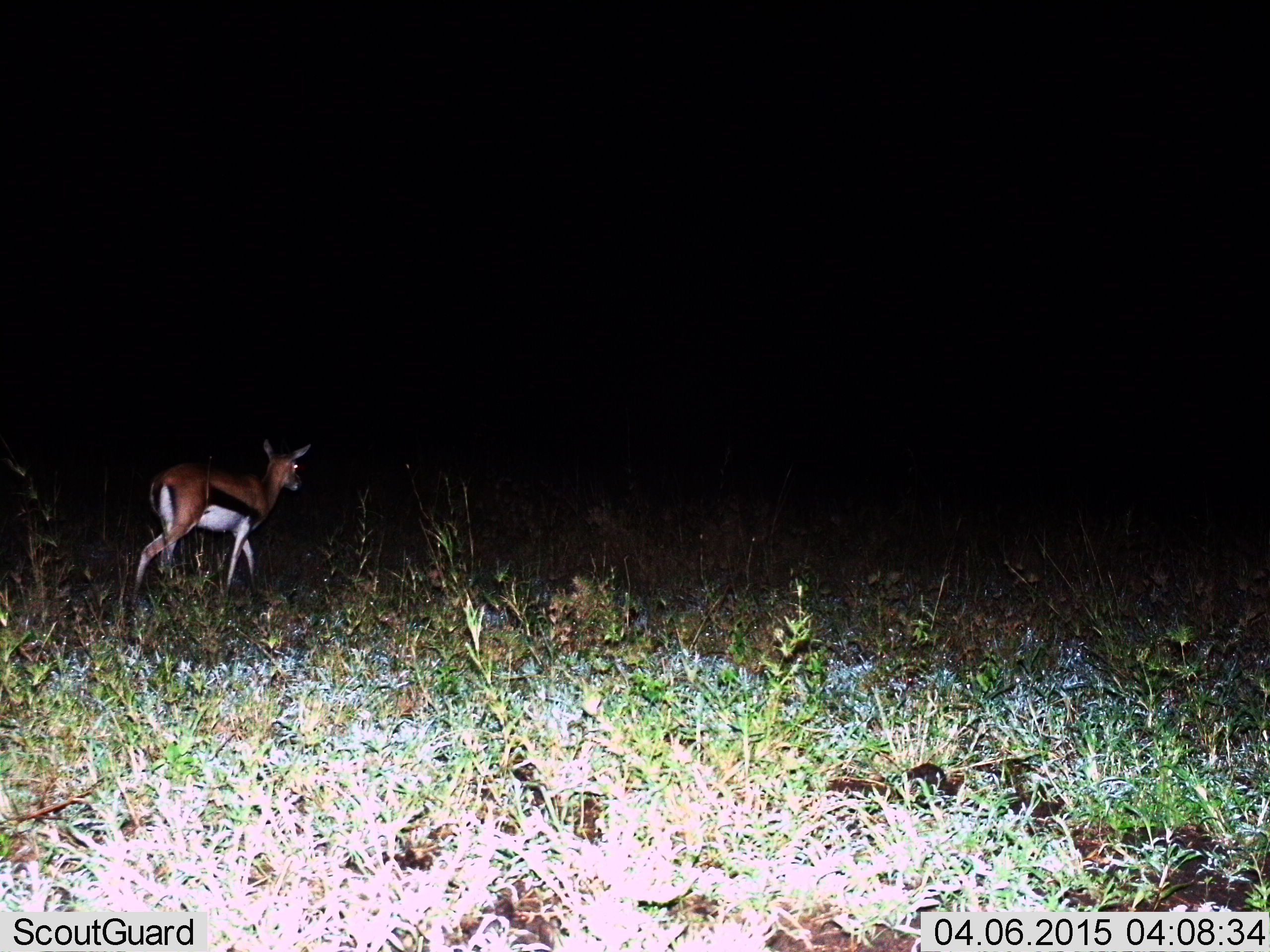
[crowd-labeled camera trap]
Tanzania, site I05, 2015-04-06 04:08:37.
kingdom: Animalia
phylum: Chordata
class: Mammalia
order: Artiodactyla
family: Bovidae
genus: Eudorcas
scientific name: Eudorcas thomsonii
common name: thomson's gazelle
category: gazellethomsons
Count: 1.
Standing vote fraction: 0%.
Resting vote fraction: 0%.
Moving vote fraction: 100%.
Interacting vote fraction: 0%.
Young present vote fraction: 0%.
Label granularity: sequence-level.